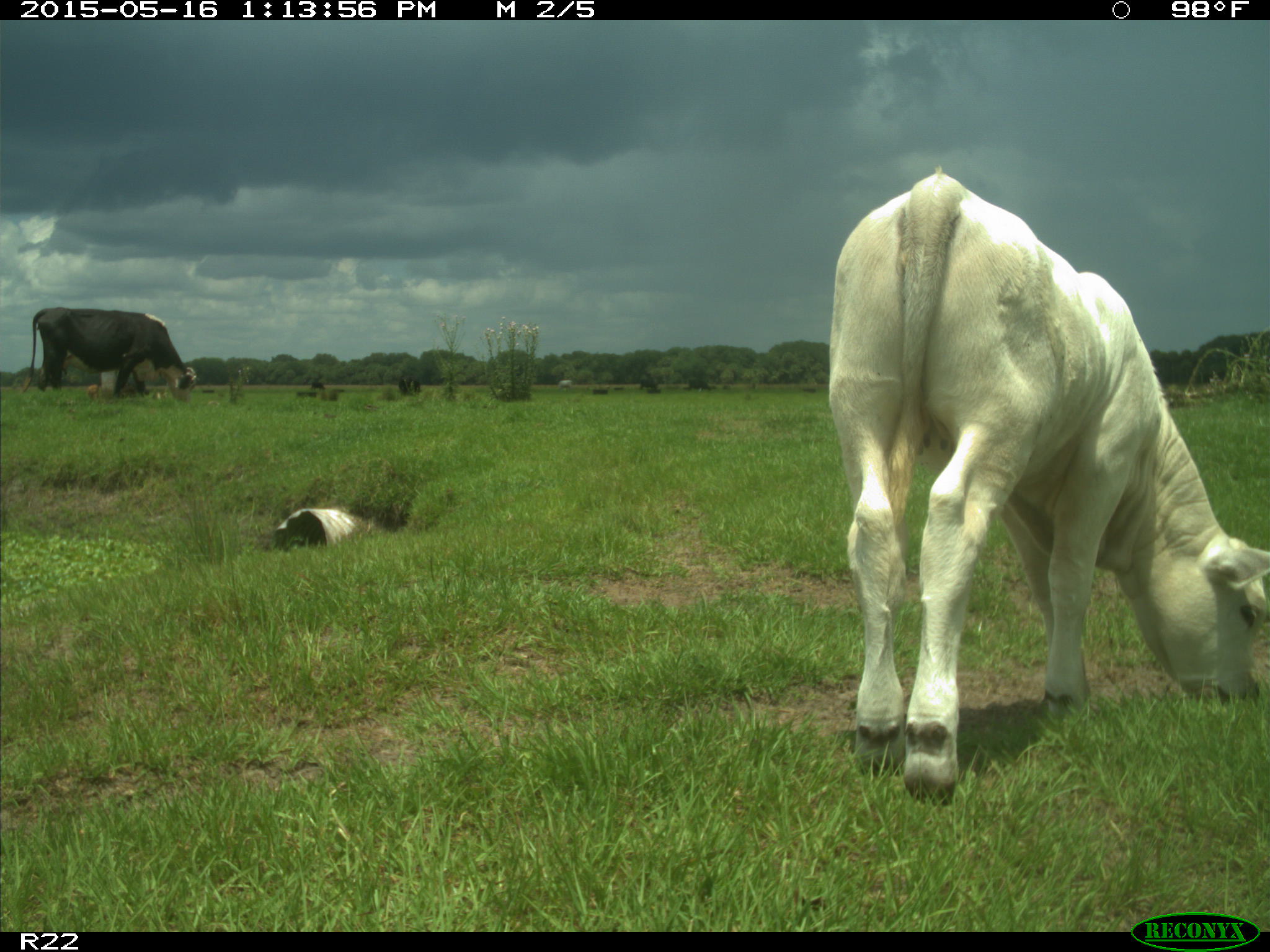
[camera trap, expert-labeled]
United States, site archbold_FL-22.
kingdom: Animalia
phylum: Chordata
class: Mammalia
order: Artiodactyla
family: Bovidae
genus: Bos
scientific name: Bos taurus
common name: domestic cow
Bos taurus (domestic cow).